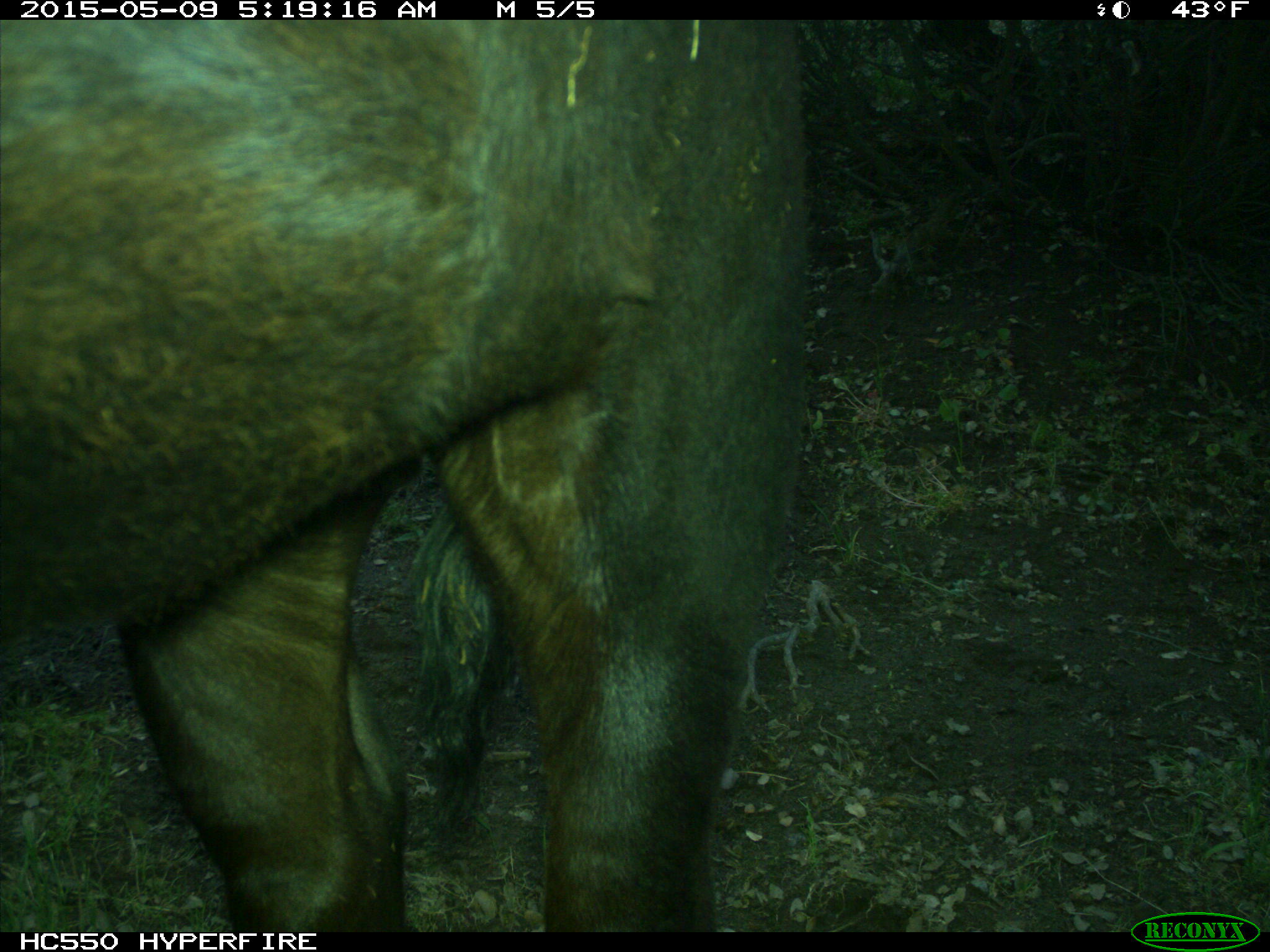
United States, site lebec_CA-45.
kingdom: Animalia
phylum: Chordata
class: Mammalia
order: Artiodactyla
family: Bovidae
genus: Bos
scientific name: Bos taurus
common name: domestic cow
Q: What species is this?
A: Bos taurus (domestic cow).